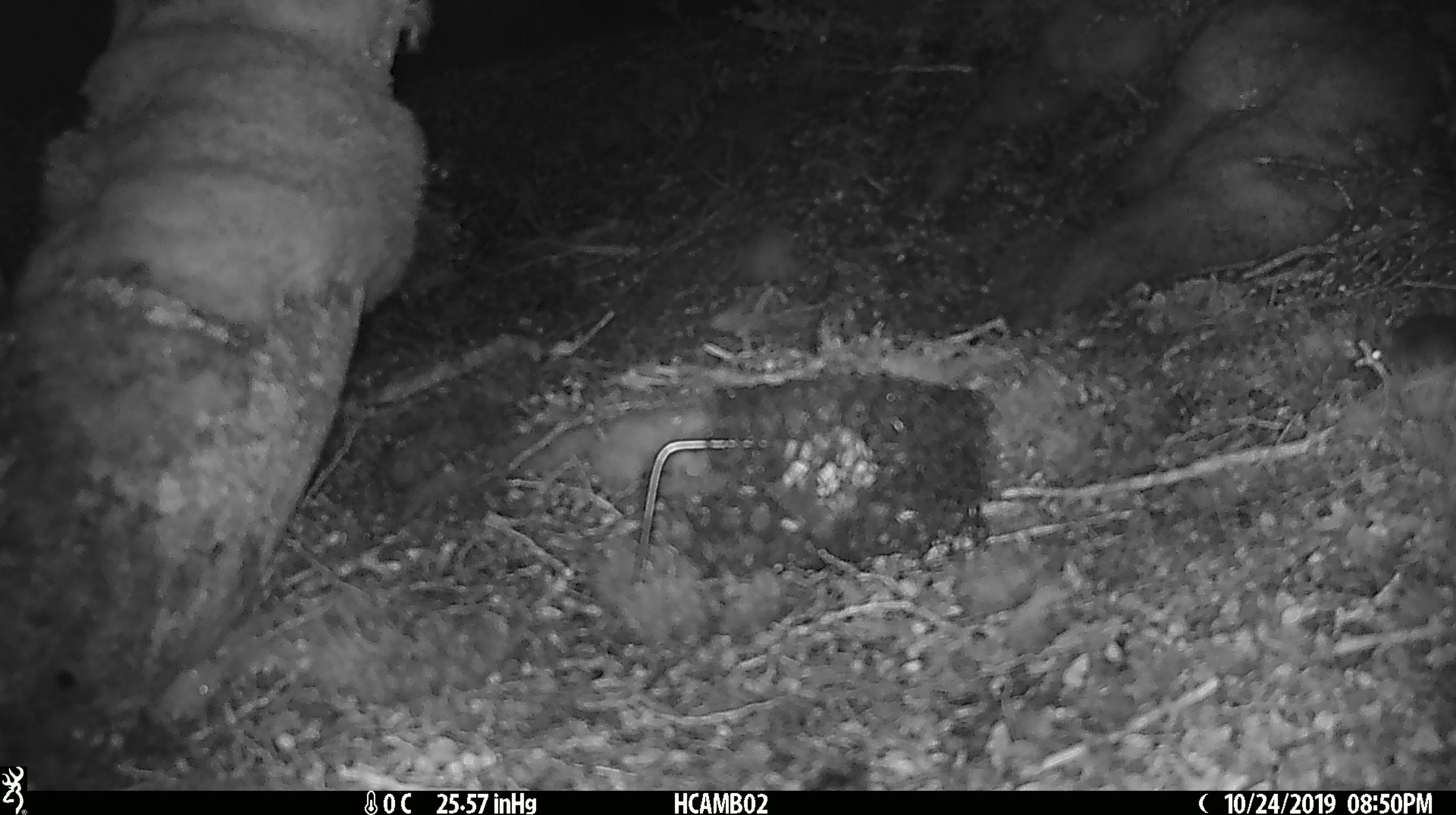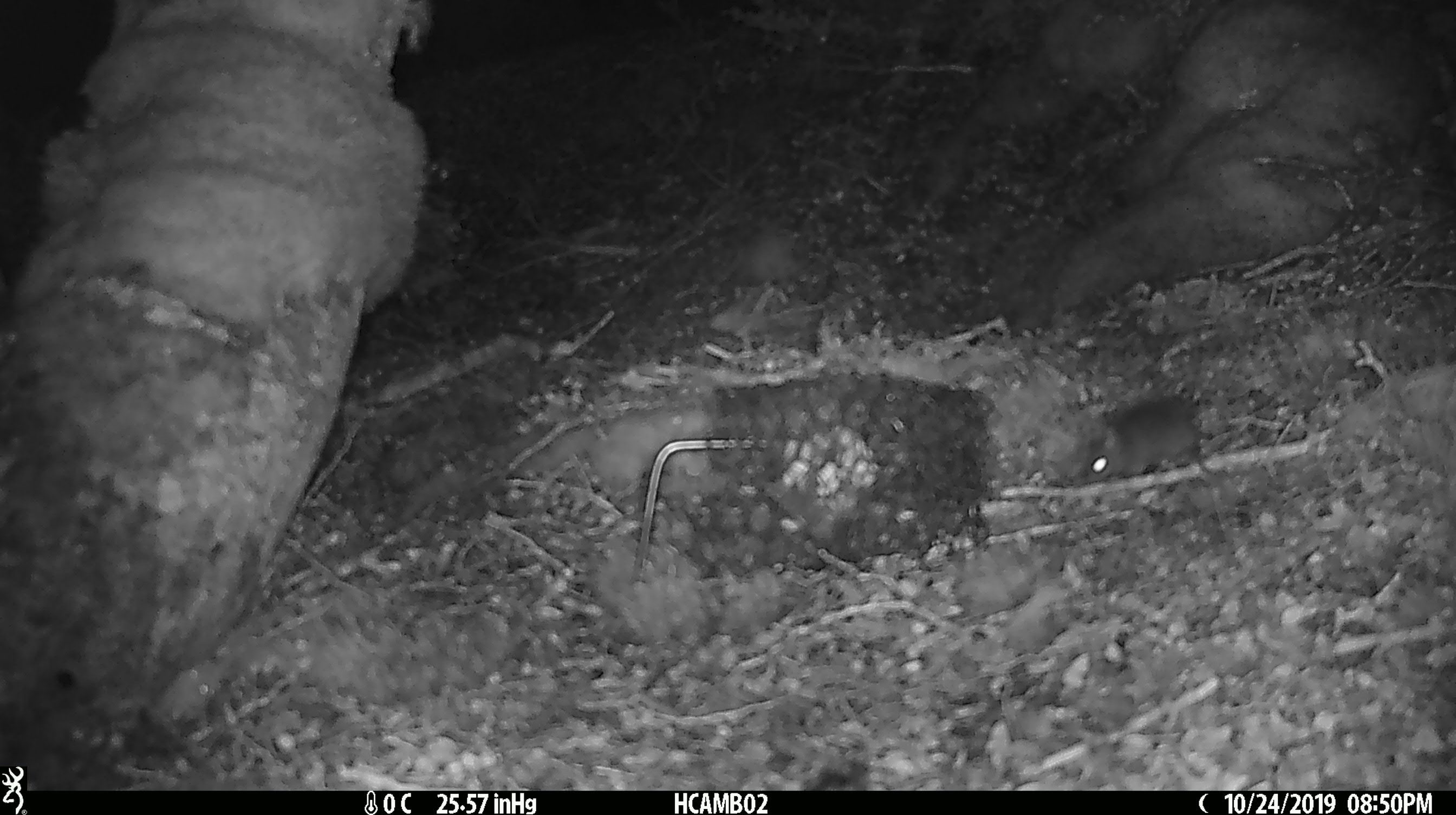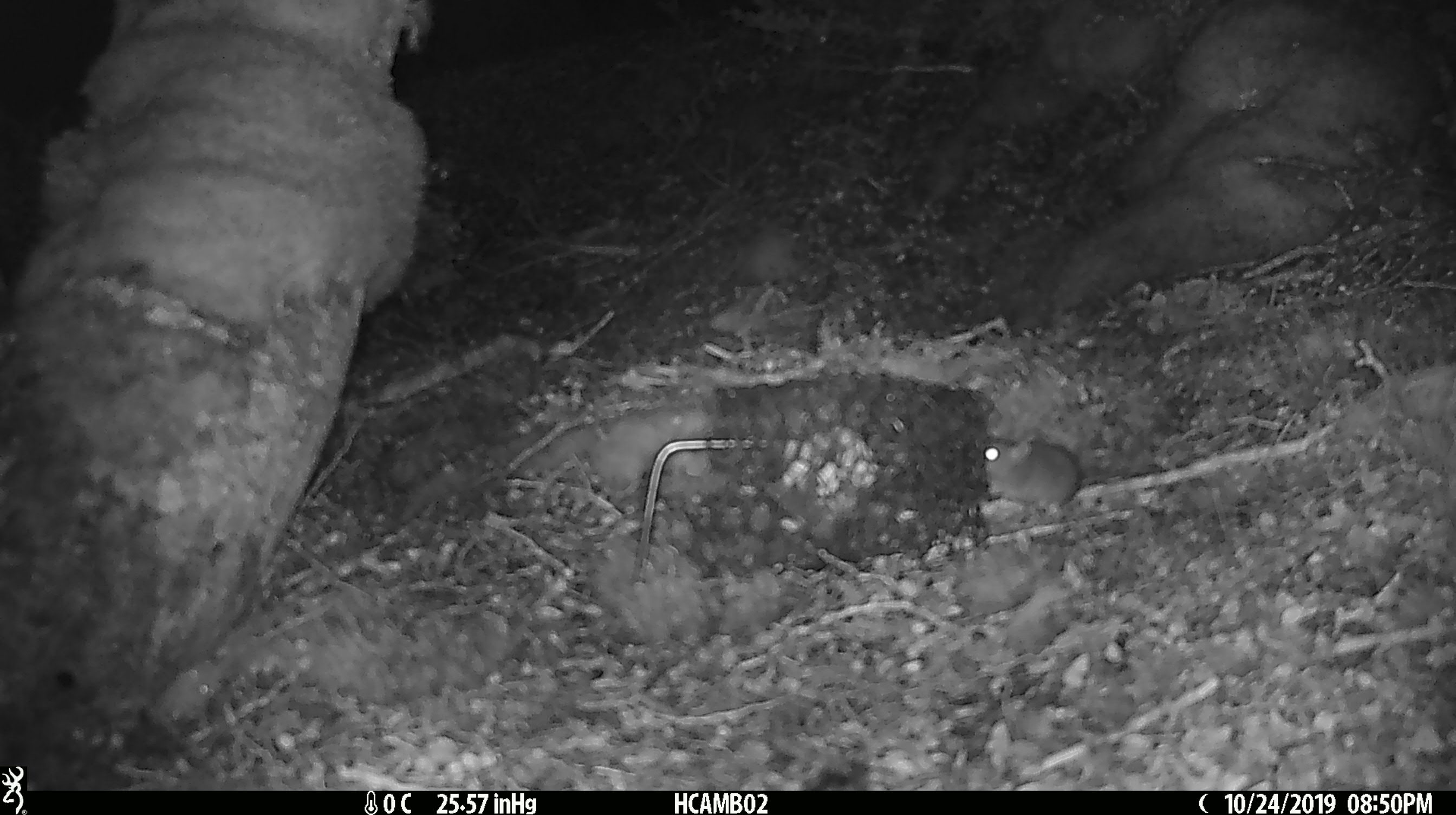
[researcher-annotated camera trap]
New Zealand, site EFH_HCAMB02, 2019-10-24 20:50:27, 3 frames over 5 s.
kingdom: Animalia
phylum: Chordata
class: Mammalia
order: Rodentia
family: Muridae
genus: Mus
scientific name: Mus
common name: mouse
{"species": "mouse (Mus)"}